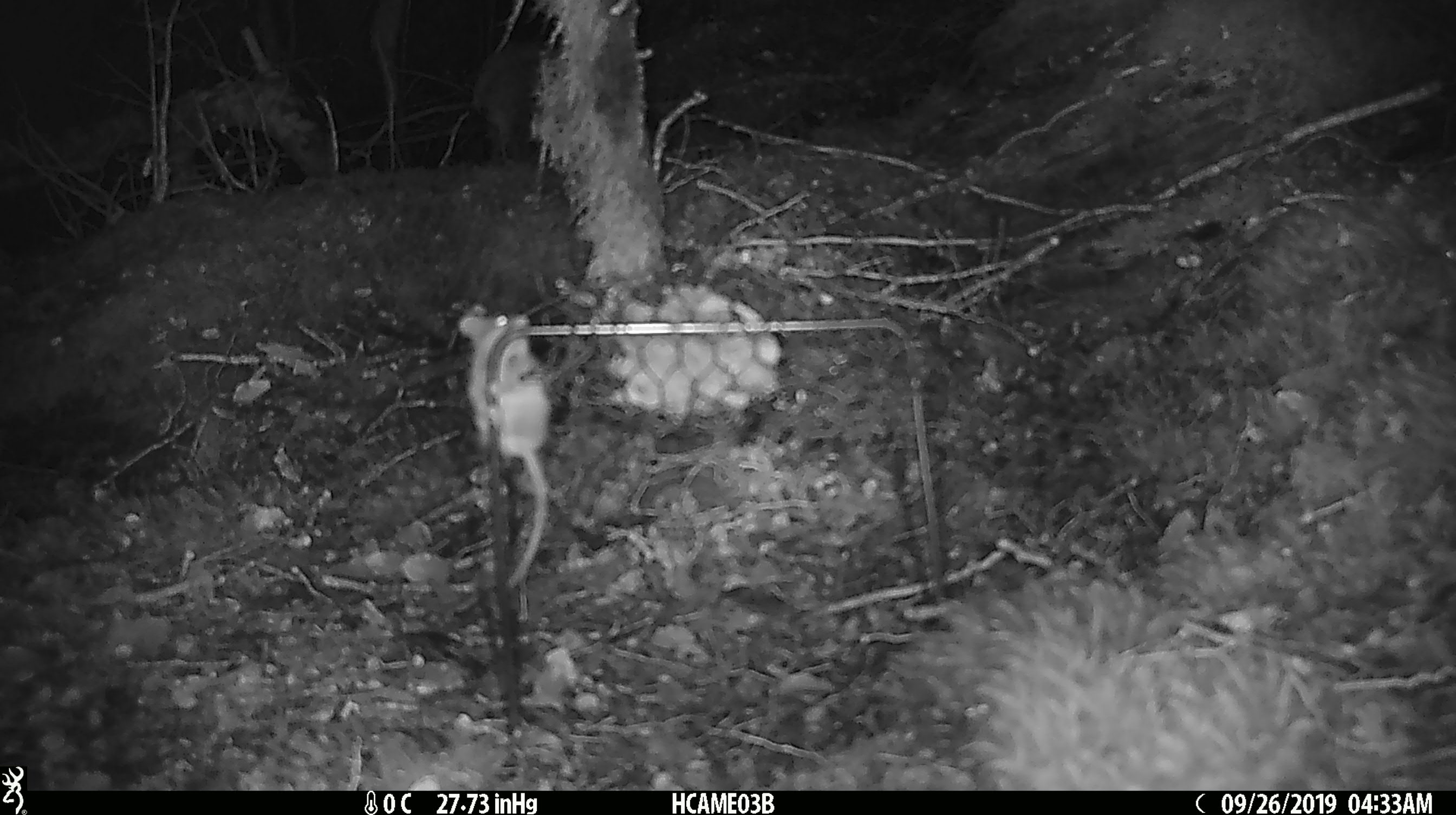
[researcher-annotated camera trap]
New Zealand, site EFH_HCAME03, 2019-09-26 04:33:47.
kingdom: Animalia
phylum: Chordata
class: Mammalia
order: Rodentia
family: Muridae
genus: Mus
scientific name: Mus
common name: mouse